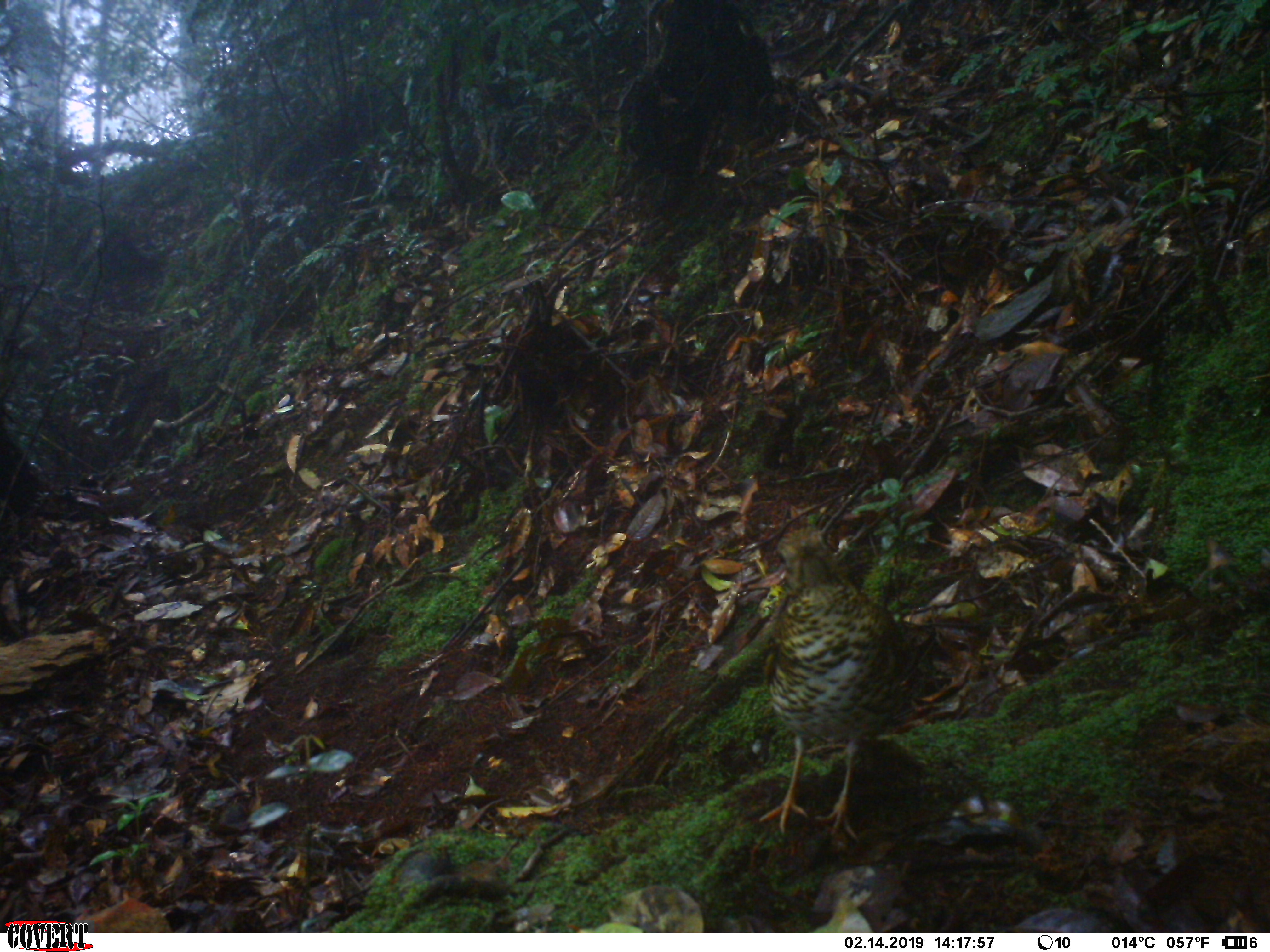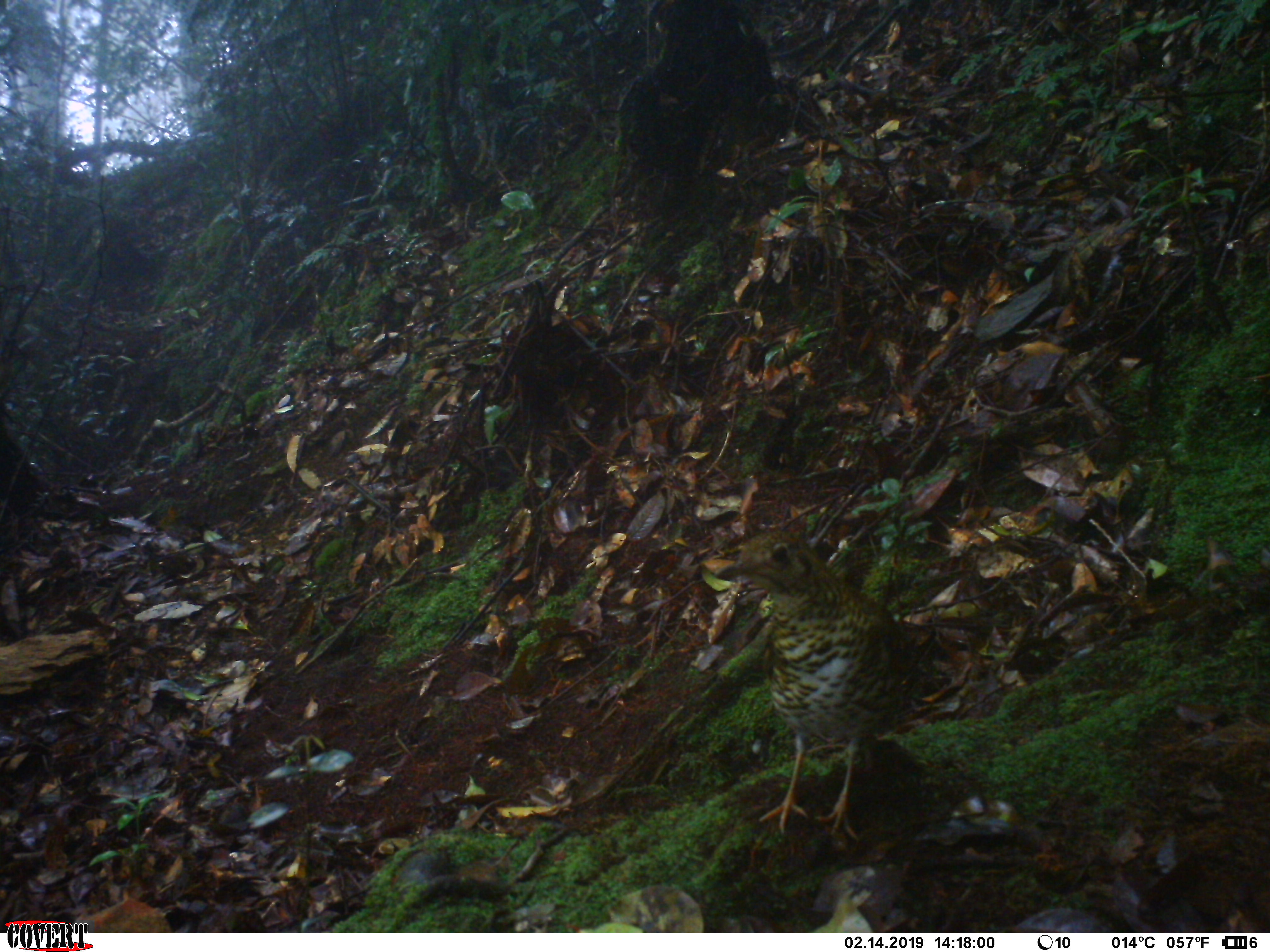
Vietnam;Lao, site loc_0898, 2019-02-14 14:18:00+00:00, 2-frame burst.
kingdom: Animalia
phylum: Chordata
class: Aves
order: Passeriformes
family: Turdidae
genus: Zoothera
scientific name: Zoothera dauma dauma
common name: scaly thrush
Scaly thrush (Zoothera dauma dauma). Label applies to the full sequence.